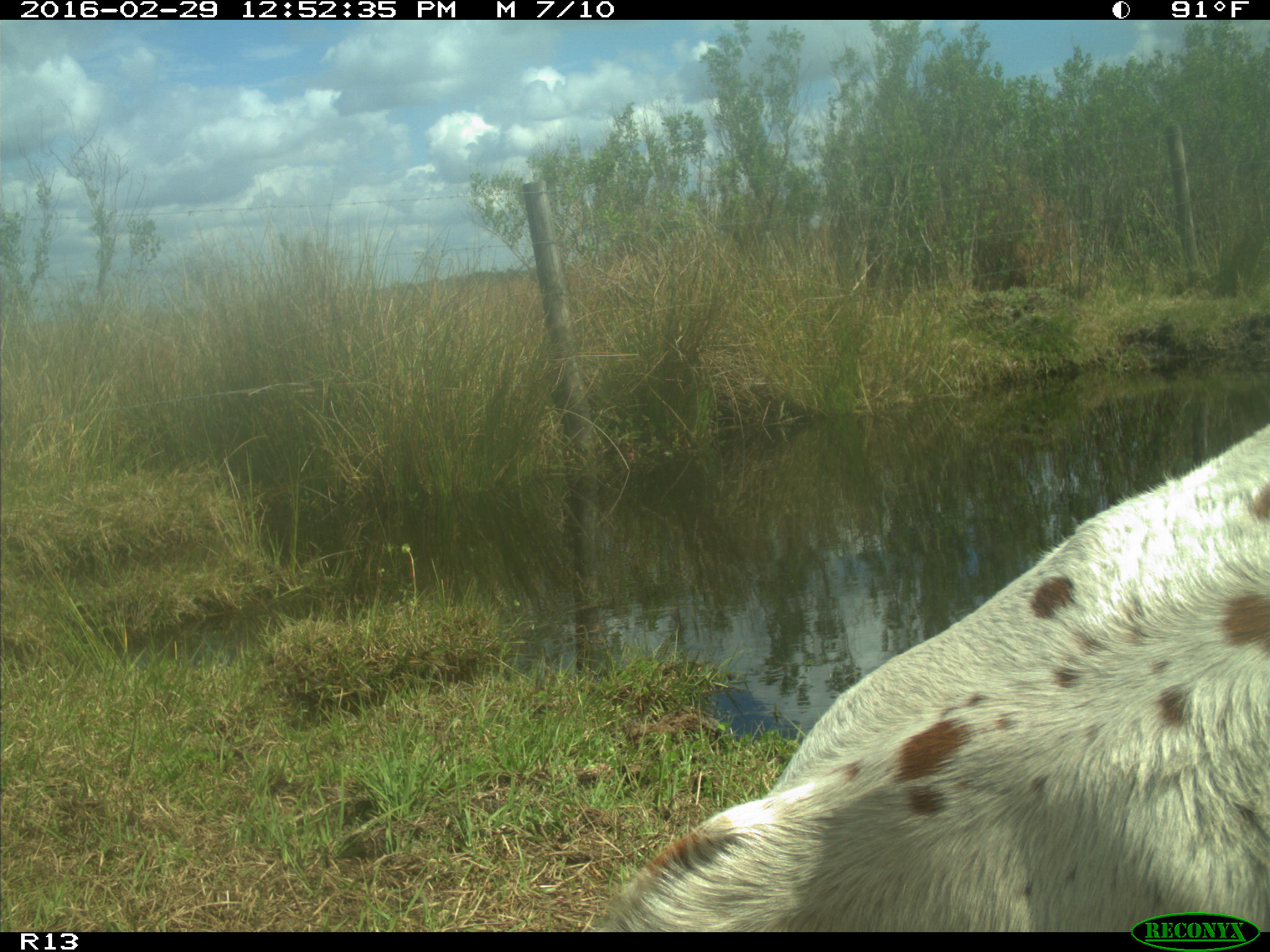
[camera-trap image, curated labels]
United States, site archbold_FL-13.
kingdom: Animalia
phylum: Chordata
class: Mammalia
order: Artiodactyla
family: Bovidae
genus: Bos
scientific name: Bos taurus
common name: domestic cow